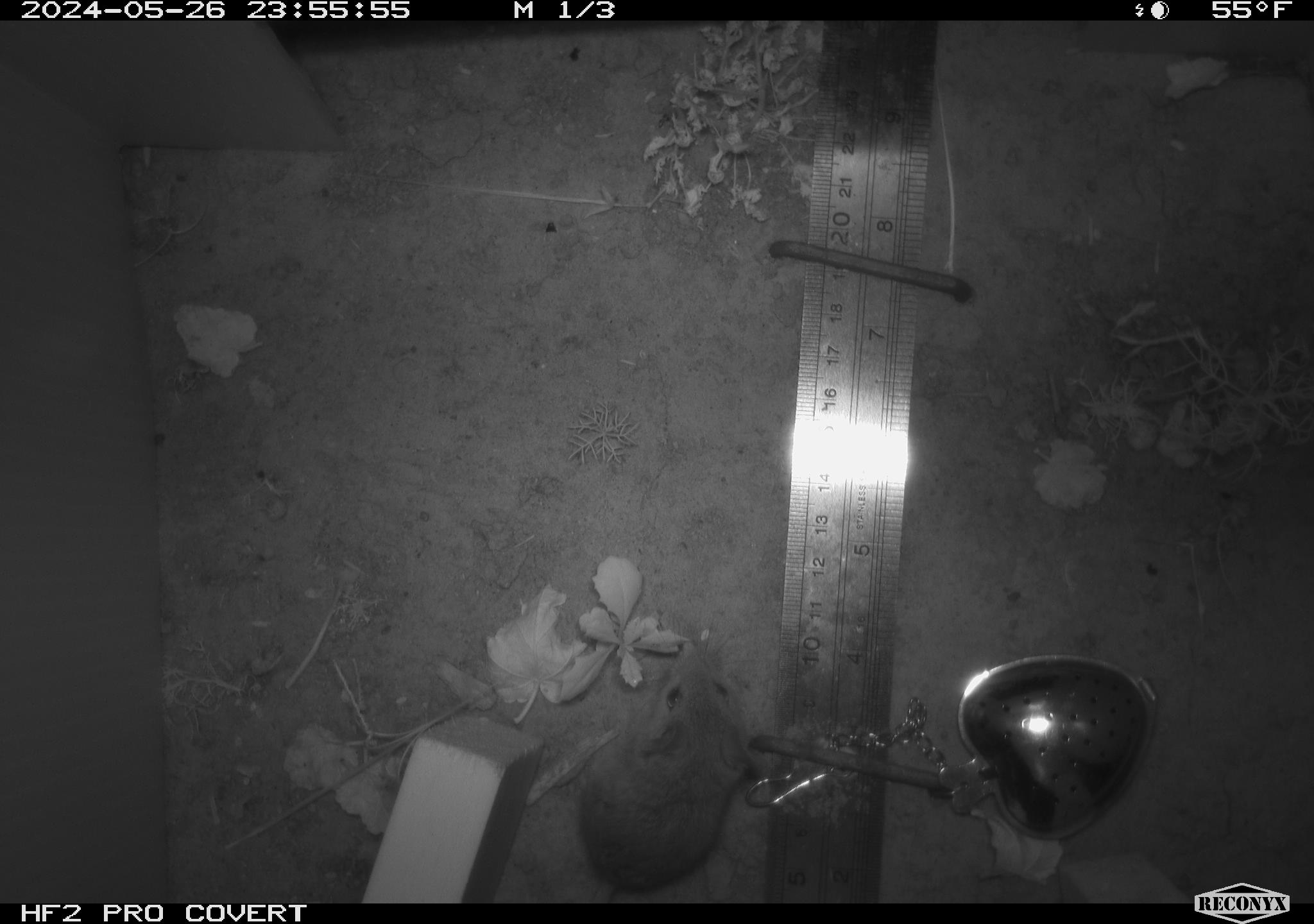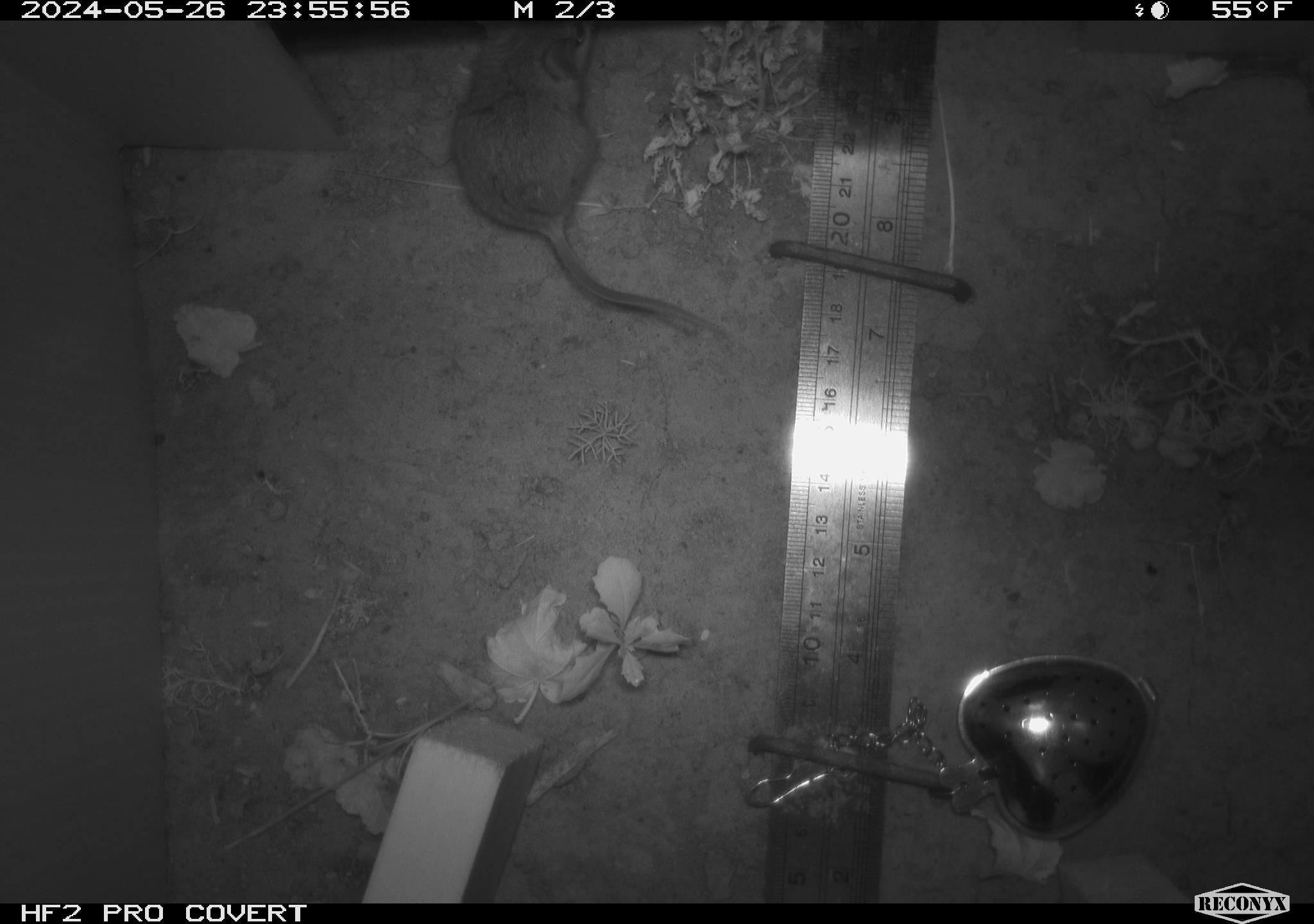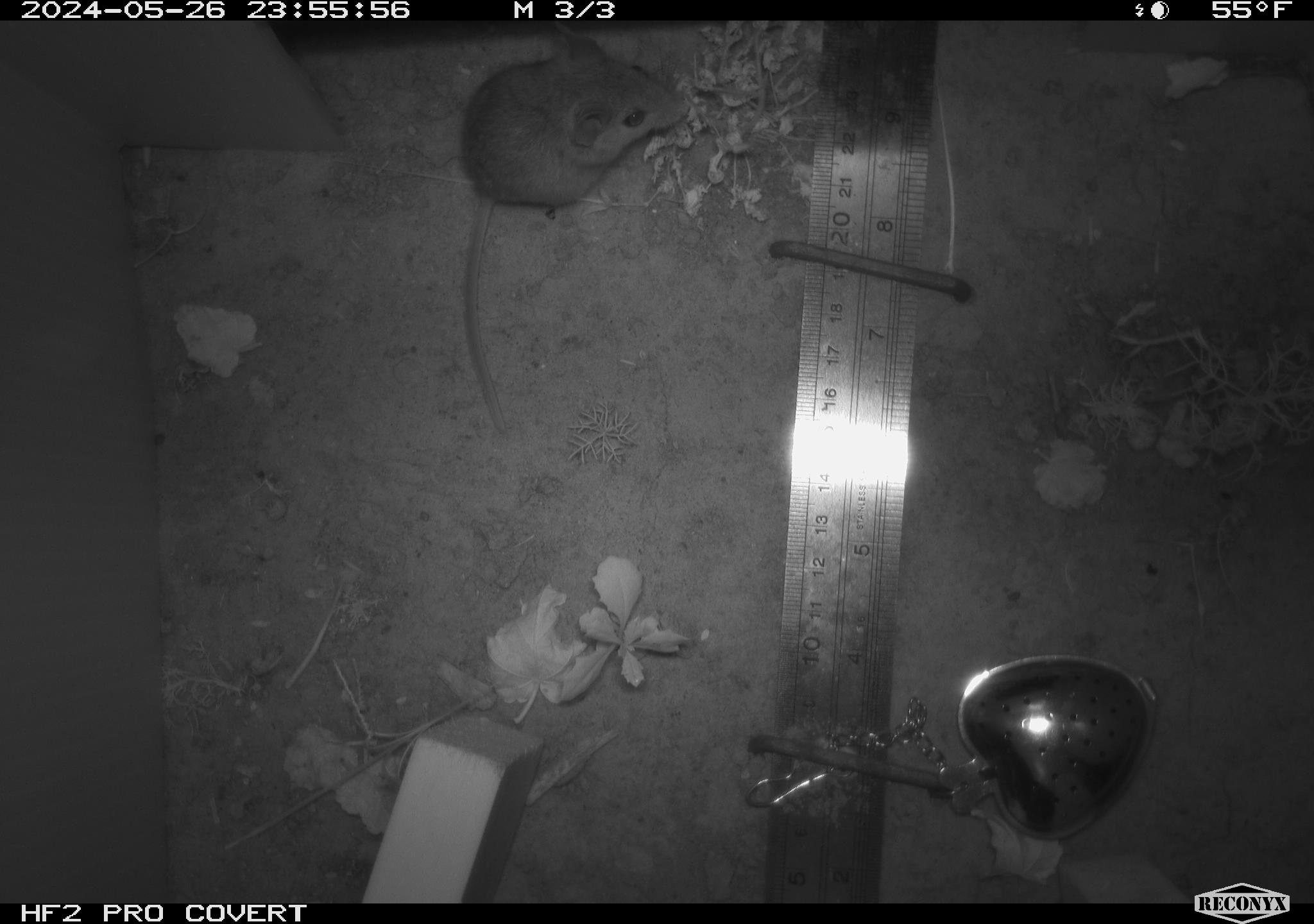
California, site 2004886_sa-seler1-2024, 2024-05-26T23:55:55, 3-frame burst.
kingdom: Animalia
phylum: Chordata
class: Mammalia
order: Rodentia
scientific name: Rodentia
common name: mouse species